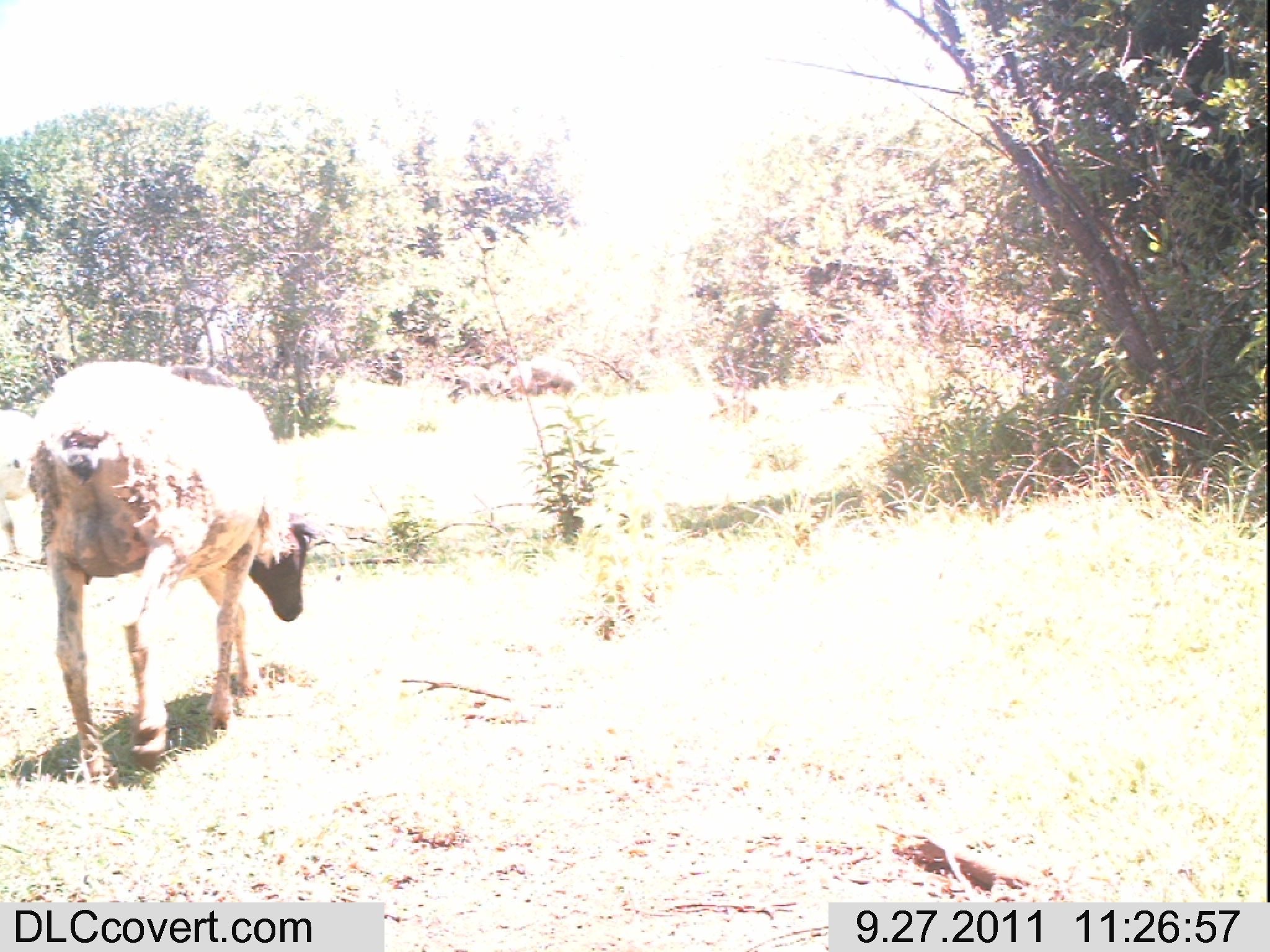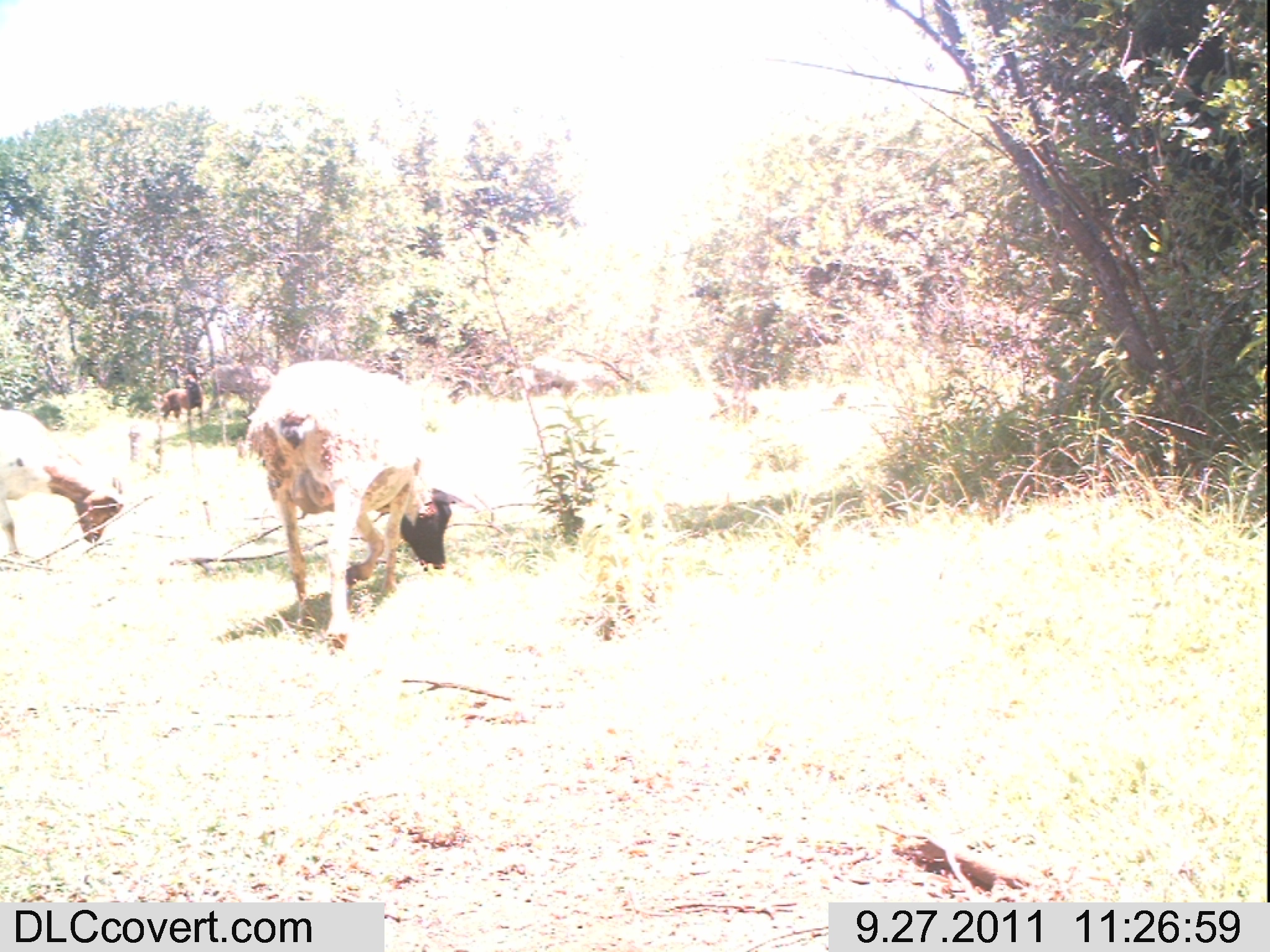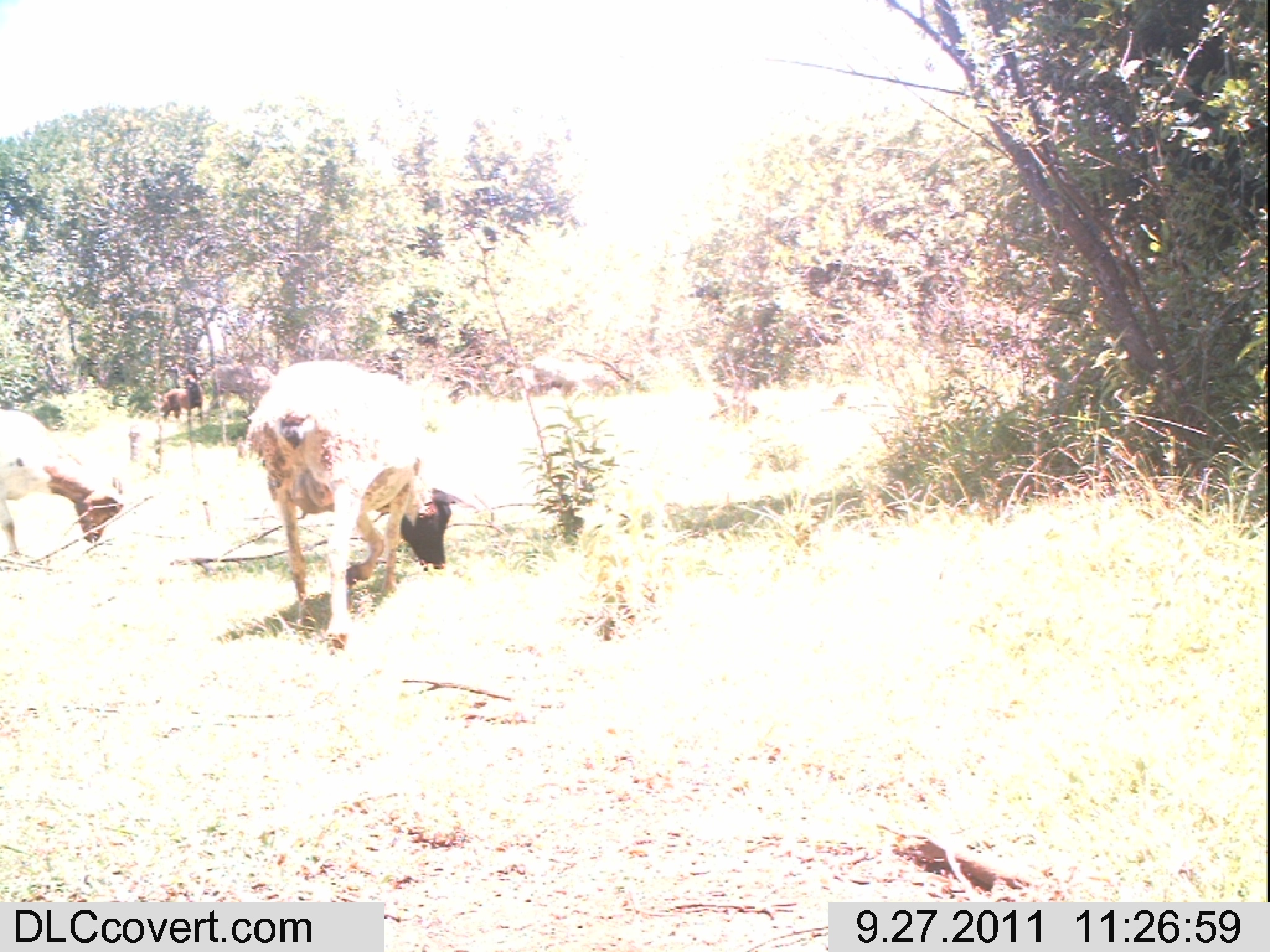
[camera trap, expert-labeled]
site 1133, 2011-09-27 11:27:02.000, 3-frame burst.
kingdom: Animalia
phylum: Chordata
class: Mammalia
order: Artiodactyla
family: Bovidae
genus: Capra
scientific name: Capra aegagrus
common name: wild goat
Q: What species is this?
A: Capra aegagrus (wild goat).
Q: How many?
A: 2.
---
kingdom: Animalia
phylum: Chordata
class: Mammalia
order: Carnivora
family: Canidae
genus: Canis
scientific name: Canis familiaris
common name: domestic dog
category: canis lupus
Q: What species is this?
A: Canis lupus (domestic dog) (Canis familiaris).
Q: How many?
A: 1.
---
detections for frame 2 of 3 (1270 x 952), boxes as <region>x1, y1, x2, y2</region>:
capra aegagrus: <region>244, 358, 478, 652</region>; <region>0, 408, 126, 558</region>; <region>205, 363, 277, 418</region>; <region>531, 356, 615, 396</region>; <region>161, 373, 204, 422</region>; <region>492, 367, 539, 396</region>